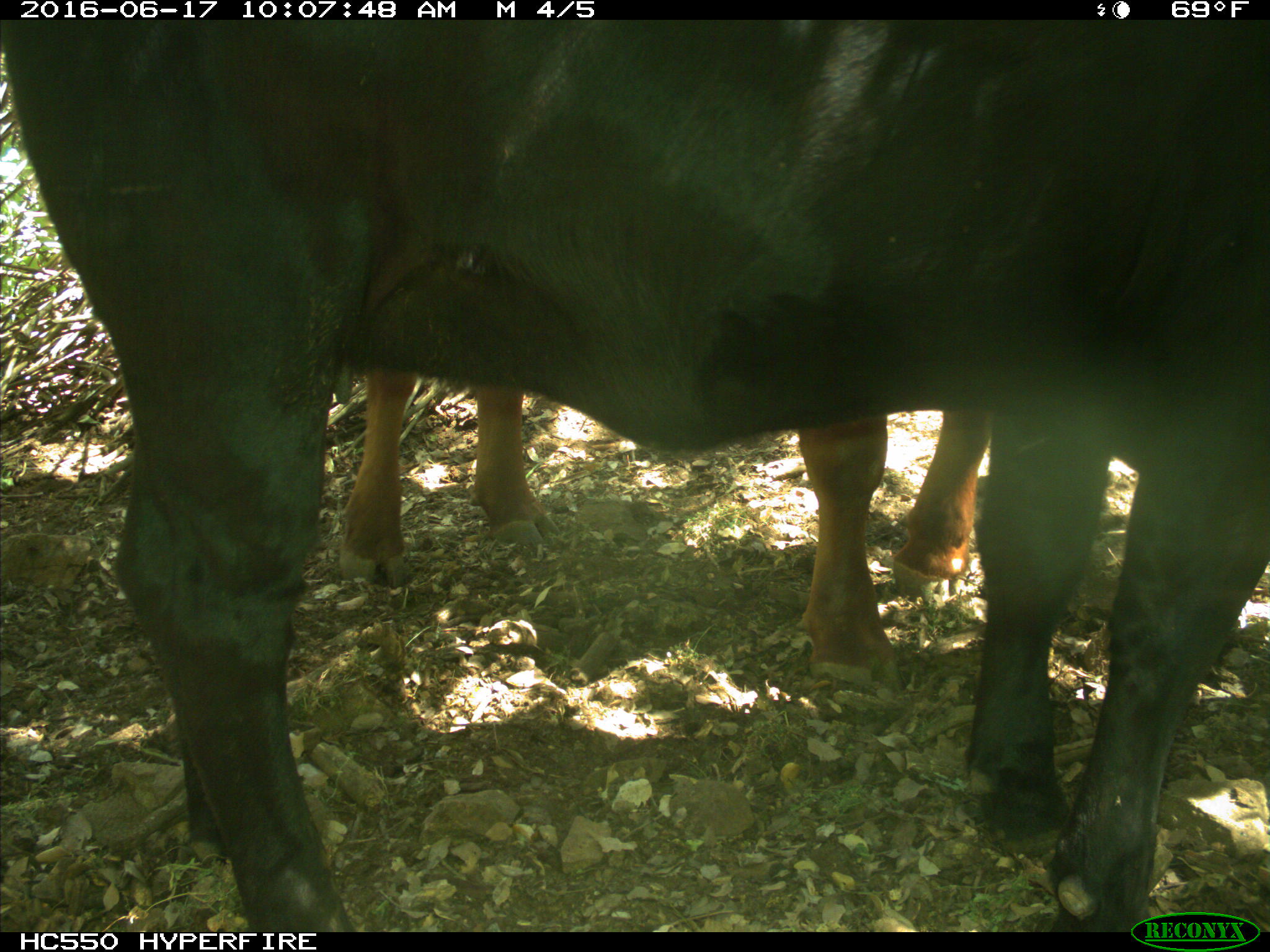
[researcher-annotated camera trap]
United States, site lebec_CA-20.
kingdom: Animalia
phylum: Chordata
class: Mammalia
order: Artiodactyla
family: Bovidae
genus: Bos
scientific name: Bos taurus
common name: domestic cow